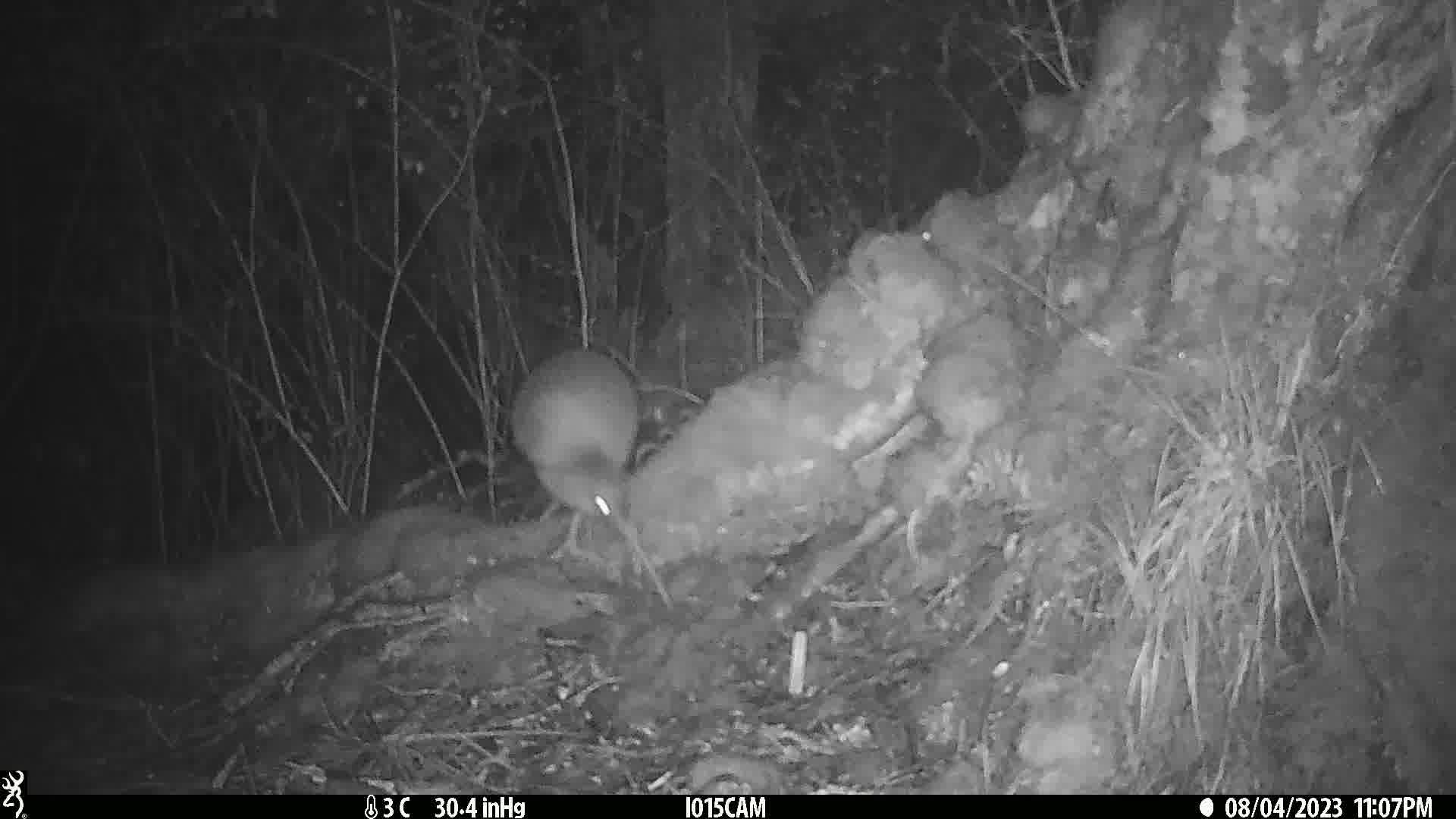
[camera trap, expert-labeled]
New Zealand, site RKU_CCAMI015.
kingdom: Animalia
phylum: Chordata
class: Aves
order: Apterygiformes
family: Apterygidae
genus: Apteryx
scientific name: Apteryx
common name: kiwi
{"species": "kiwi (Apteryx)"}